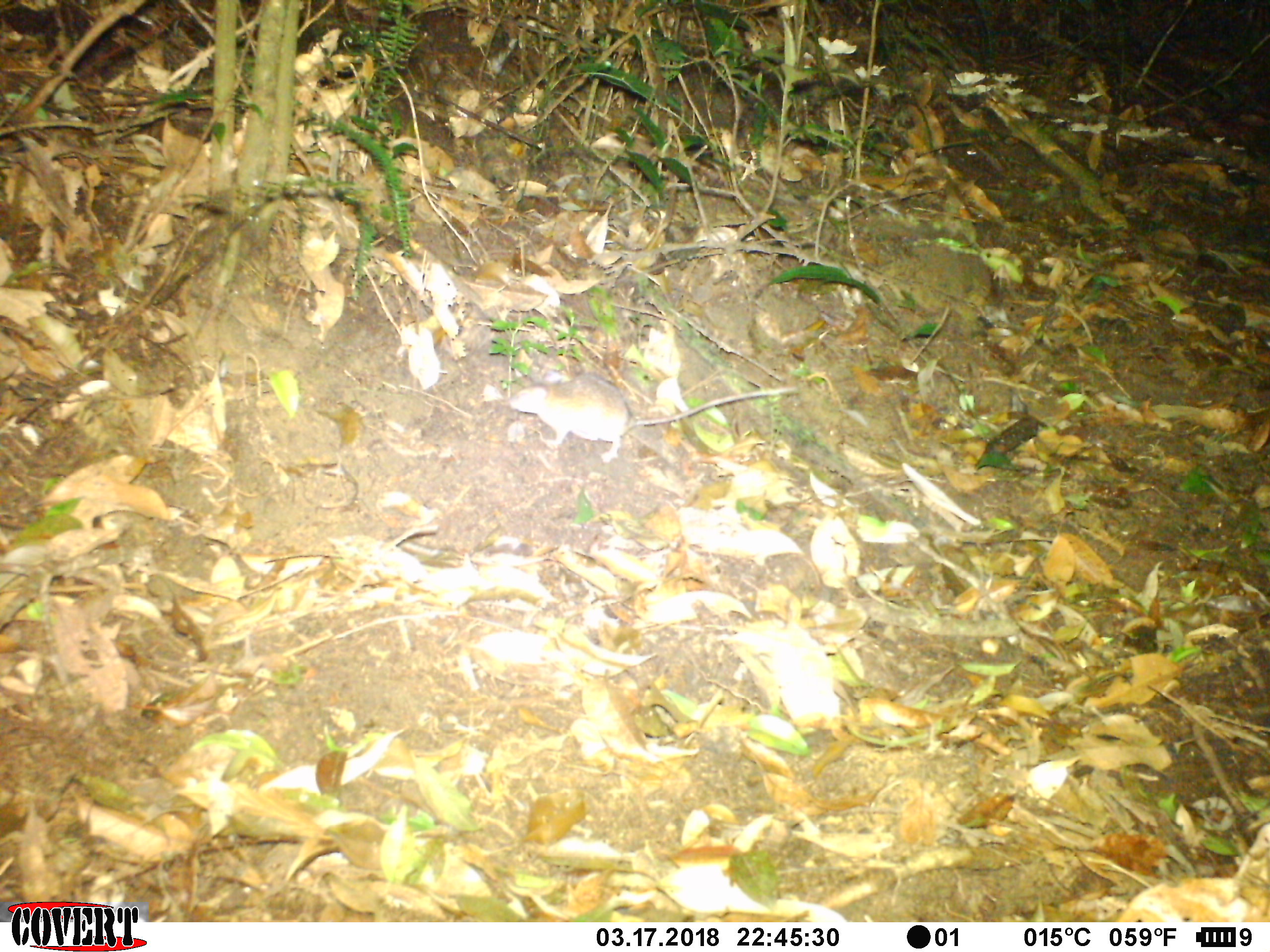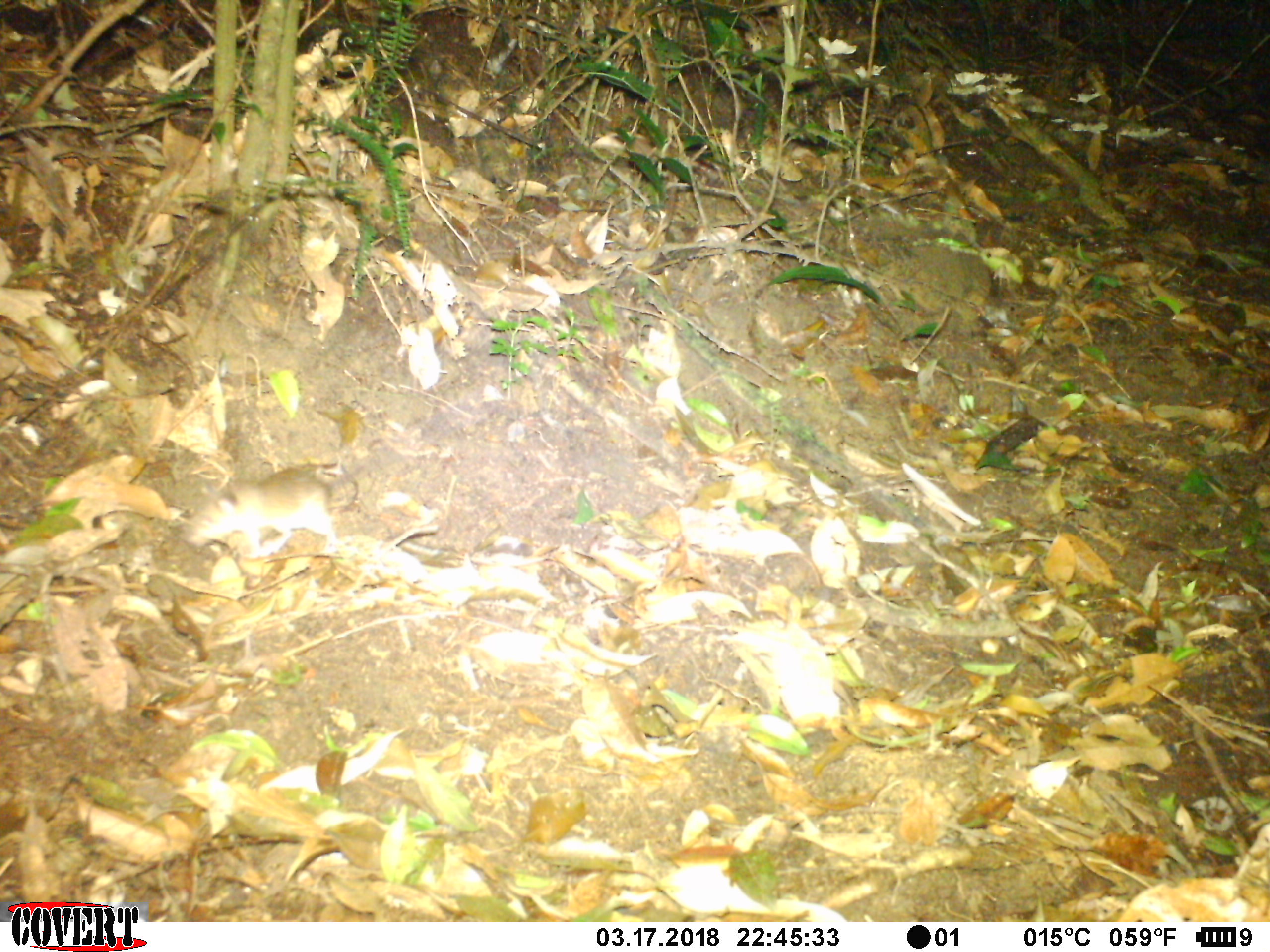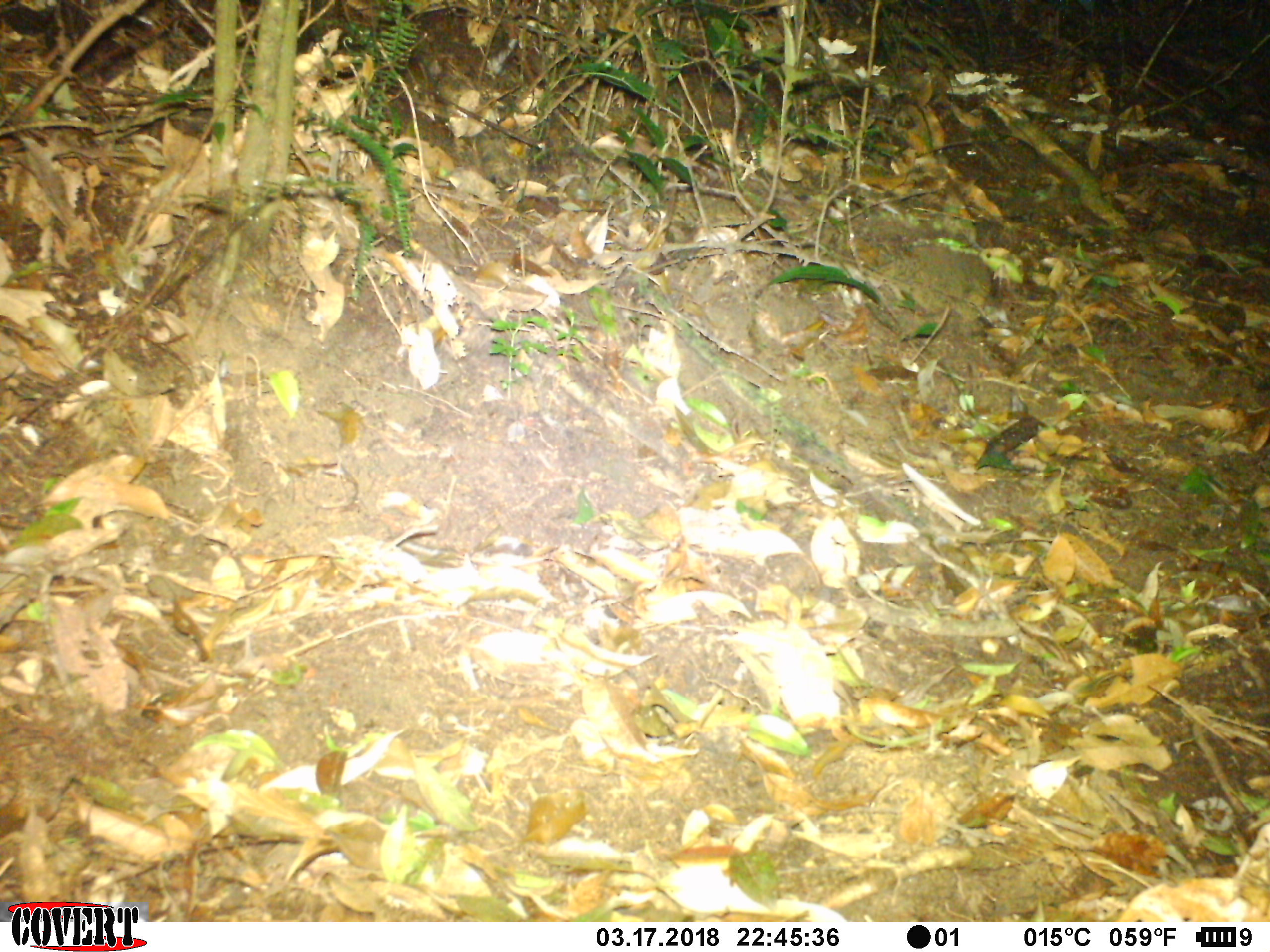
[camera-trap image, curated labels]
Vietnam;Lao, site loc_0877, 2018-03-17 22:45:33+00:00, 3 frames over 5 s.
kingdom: Animalia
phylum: Chordata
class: Mammalia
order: Rodentia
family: Muridae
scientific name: Muridae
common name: old-world mice and rats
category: unidentified murid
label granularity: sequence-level